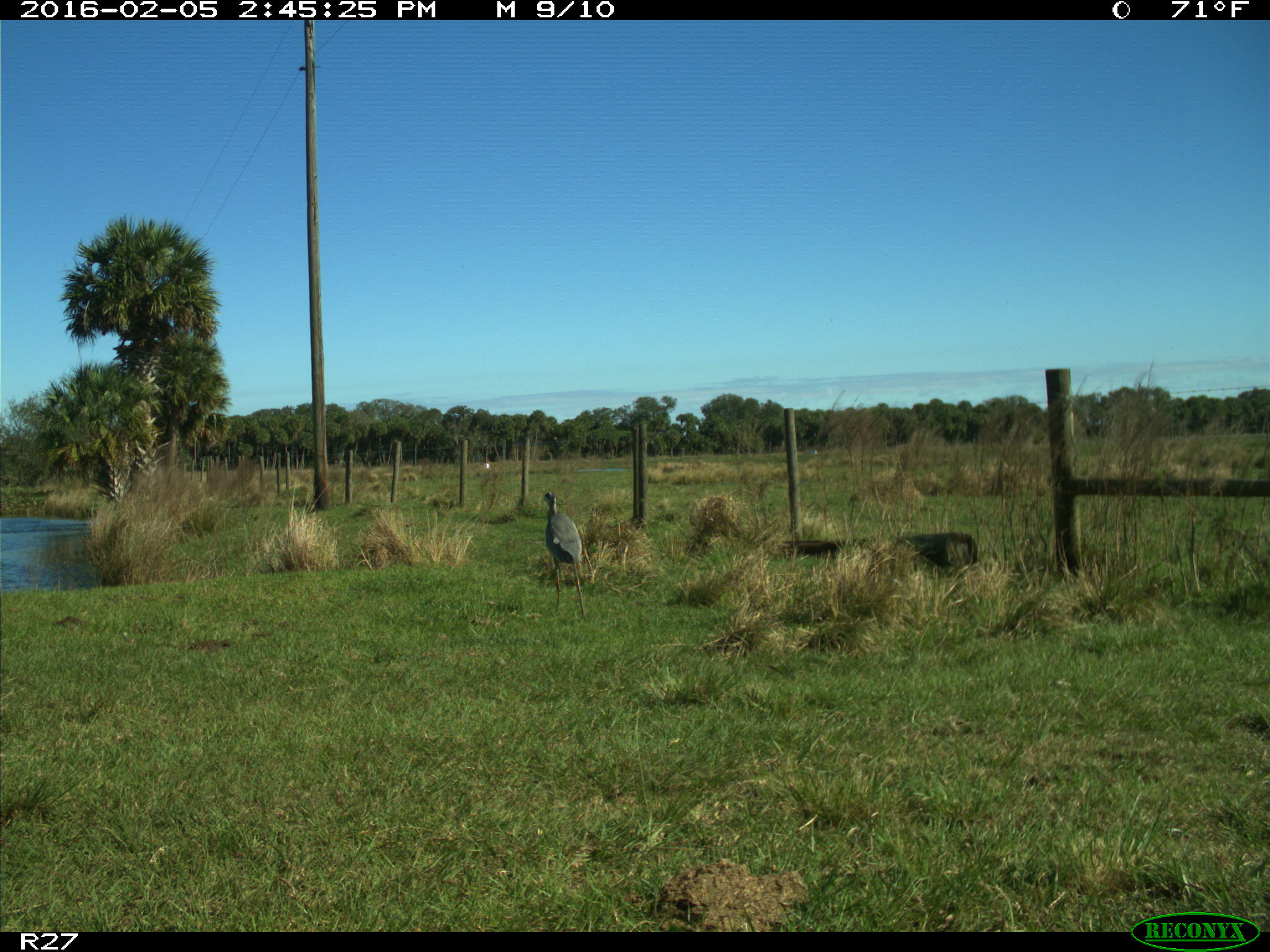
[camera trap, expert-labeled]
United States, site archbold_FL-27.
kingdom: Animalia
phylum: Chordata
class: Aves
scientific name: Aves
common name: birds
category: unidentified bird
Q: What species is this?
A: Unidentified bird (birds) (Aves).